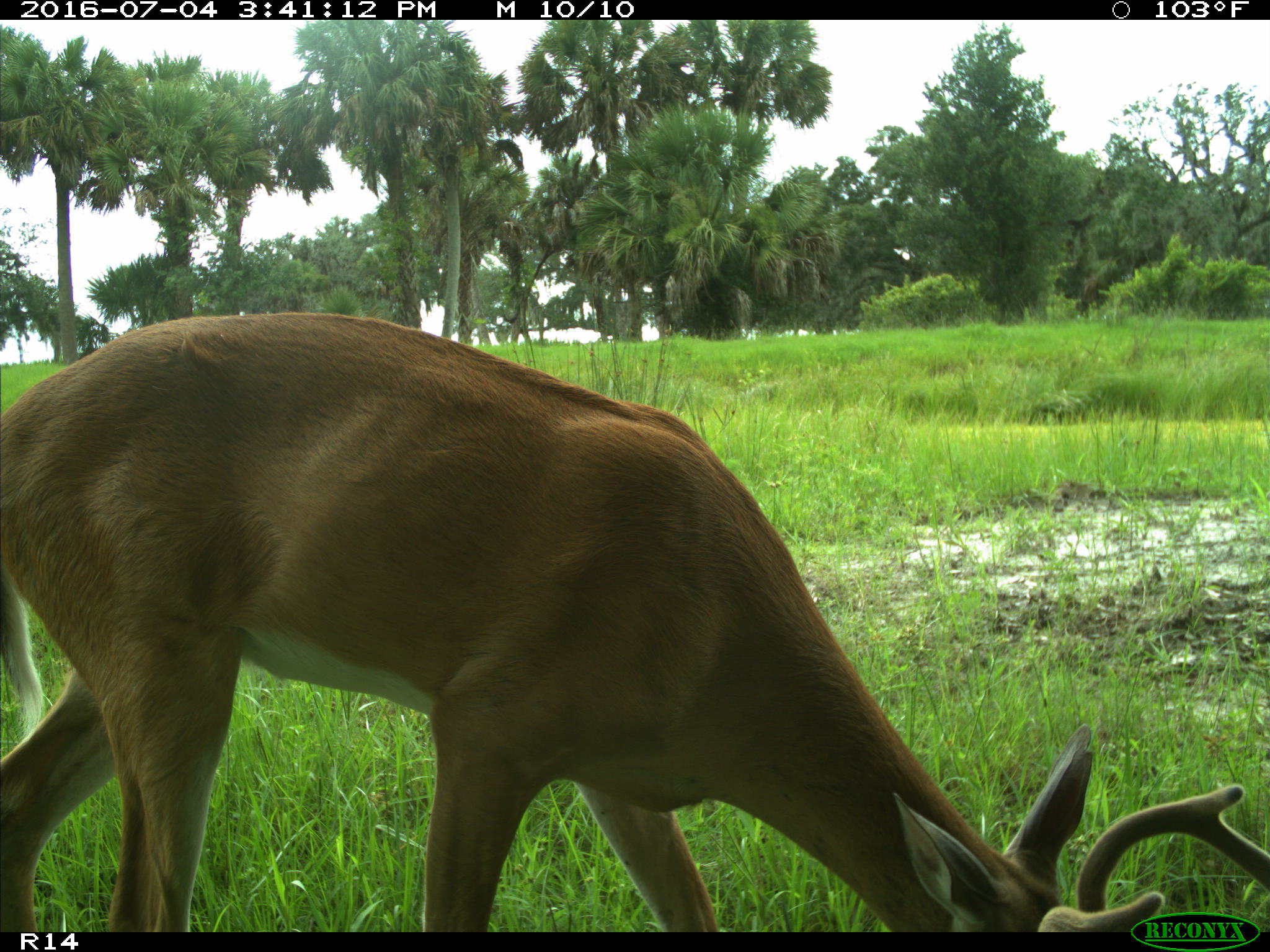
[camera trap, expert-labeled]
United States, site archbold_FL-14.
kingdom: Animalia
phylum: Chordata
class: Mammalia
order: Artiodactyla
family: Cervidae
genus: Odocoileus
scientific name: Odocoileus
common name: deer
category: unidentified deer